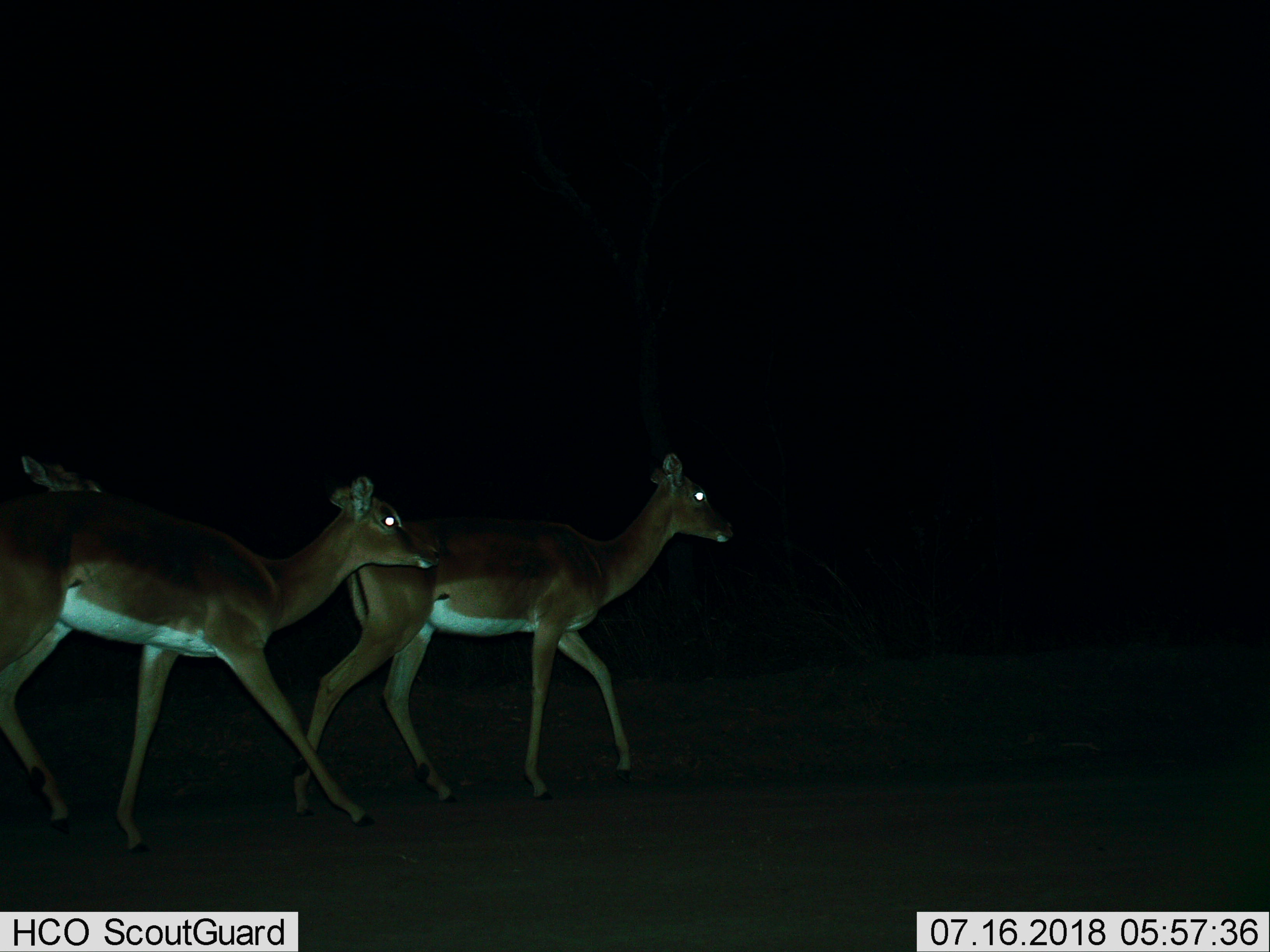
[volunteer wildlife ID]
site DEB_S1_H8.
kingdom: Animalia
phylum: Chordata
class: Mammalia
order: Artiodactyla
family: Bovidae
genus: Aepyceros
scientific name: Aepyceros melampus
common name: impala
Impala (Aepyceros melampus), count 3. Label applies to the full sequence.